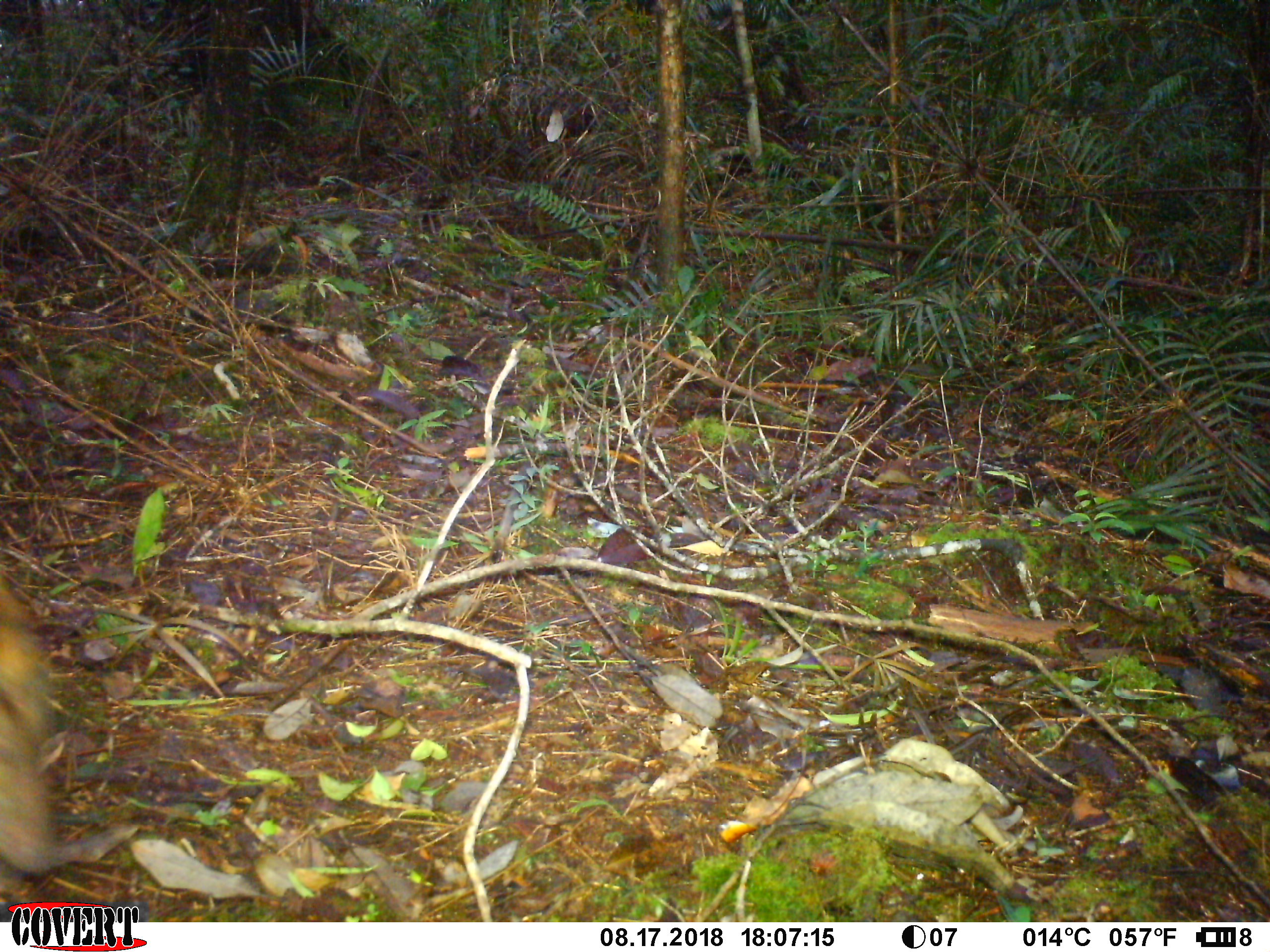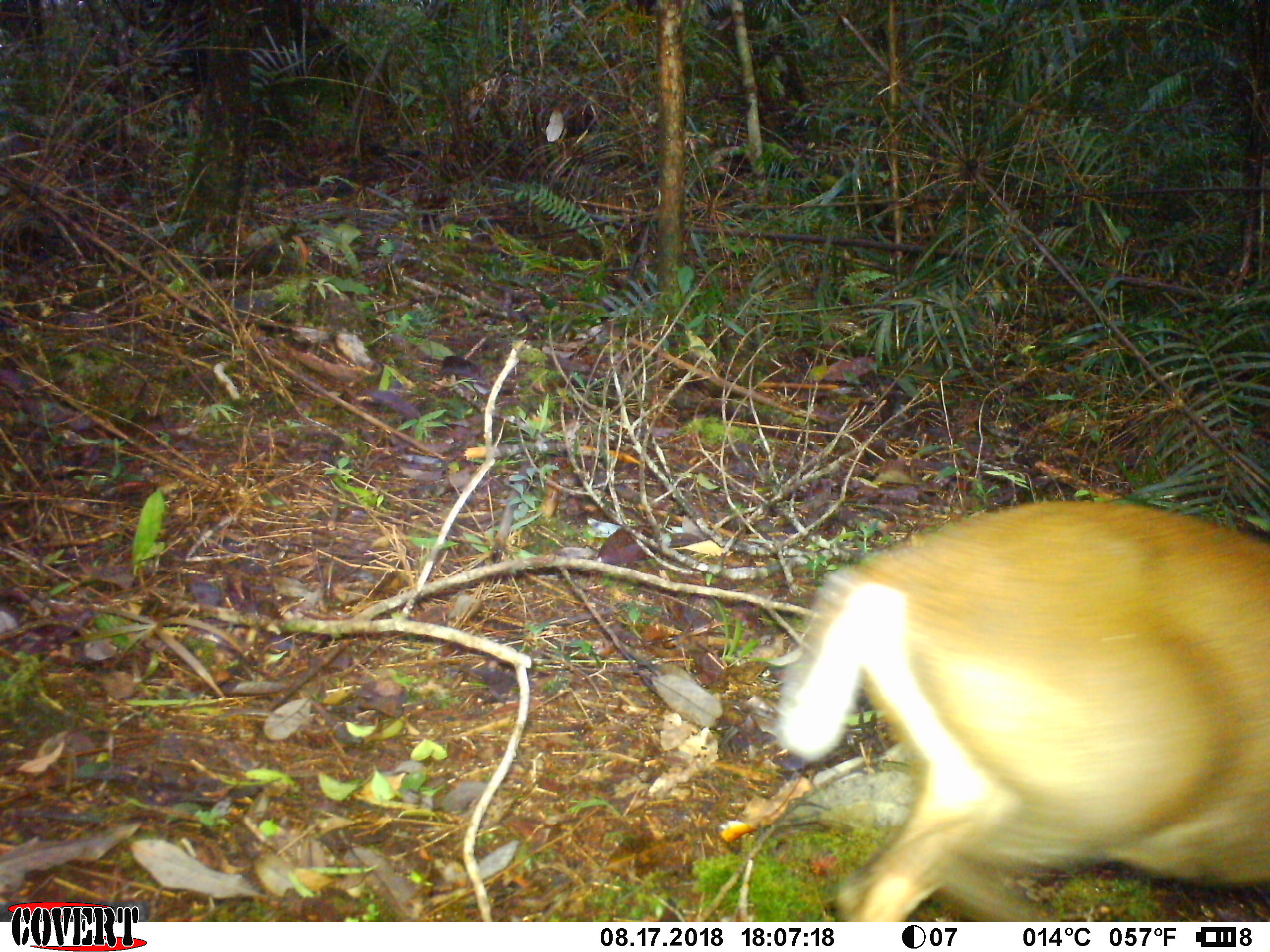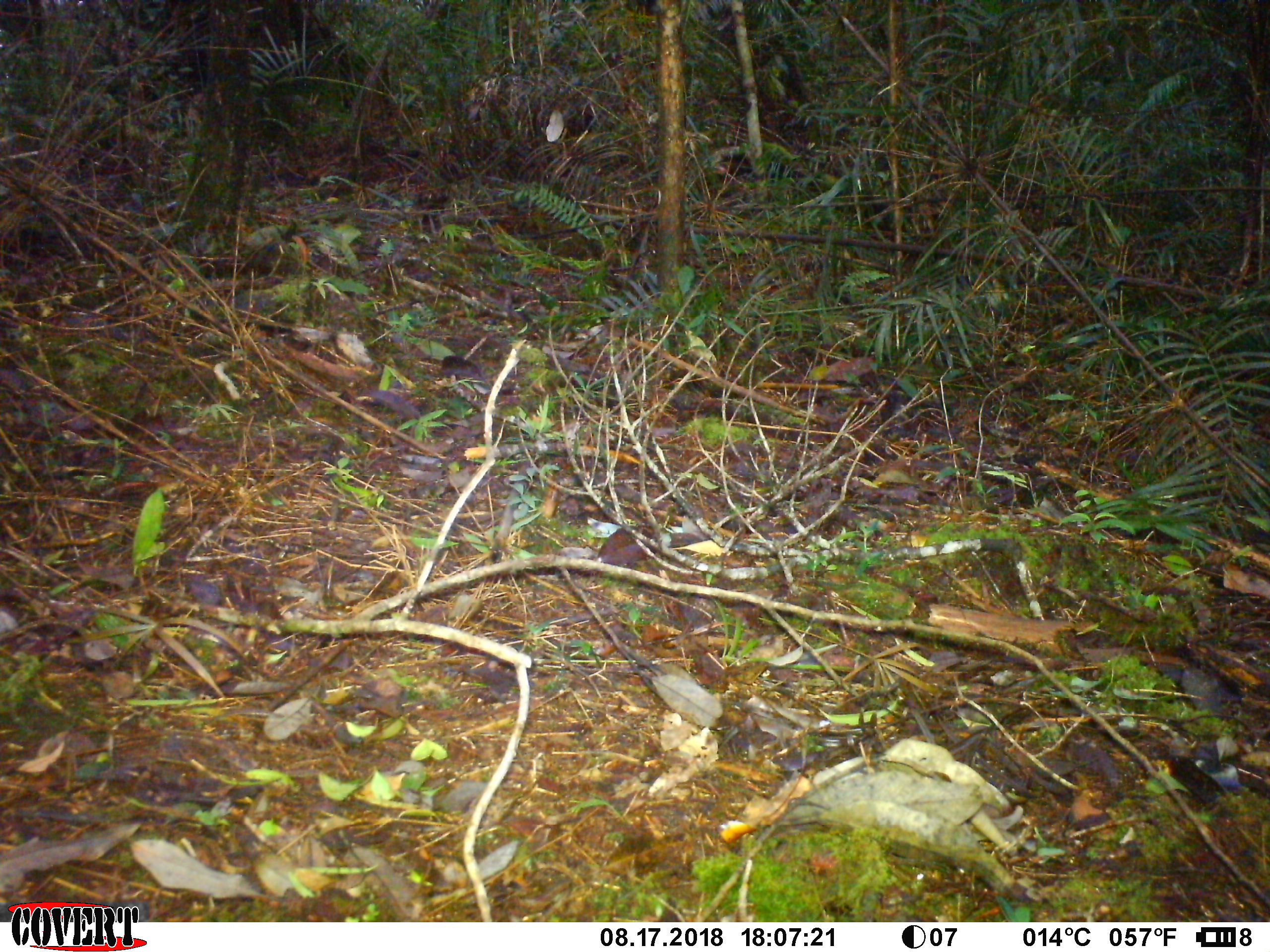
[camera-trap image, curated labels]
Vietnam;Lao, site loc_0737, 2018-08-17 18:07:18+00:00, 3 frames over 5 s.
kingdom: Animalia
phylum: Chordata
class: Mammalia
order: Artiodactyla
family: Cervidae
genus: Muntiacus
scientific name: Muntiacus rooseveltorum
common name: roosevelt's muntjac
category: roosevelts muntjac group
Roosevelts muntjac group (roosevelt's muntjac) (Muntiacus rooseveltorum). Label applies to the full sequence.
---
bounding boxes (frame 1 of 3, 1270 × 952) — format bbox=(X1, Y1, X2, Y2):
roosevelts muntjac group: bbox=(0, 535, 139, 891)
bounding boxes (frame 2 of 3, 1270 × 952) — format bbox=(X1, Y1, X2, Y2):
roosevelts muntjac group: bbox=(776, 502, 1269, 921)